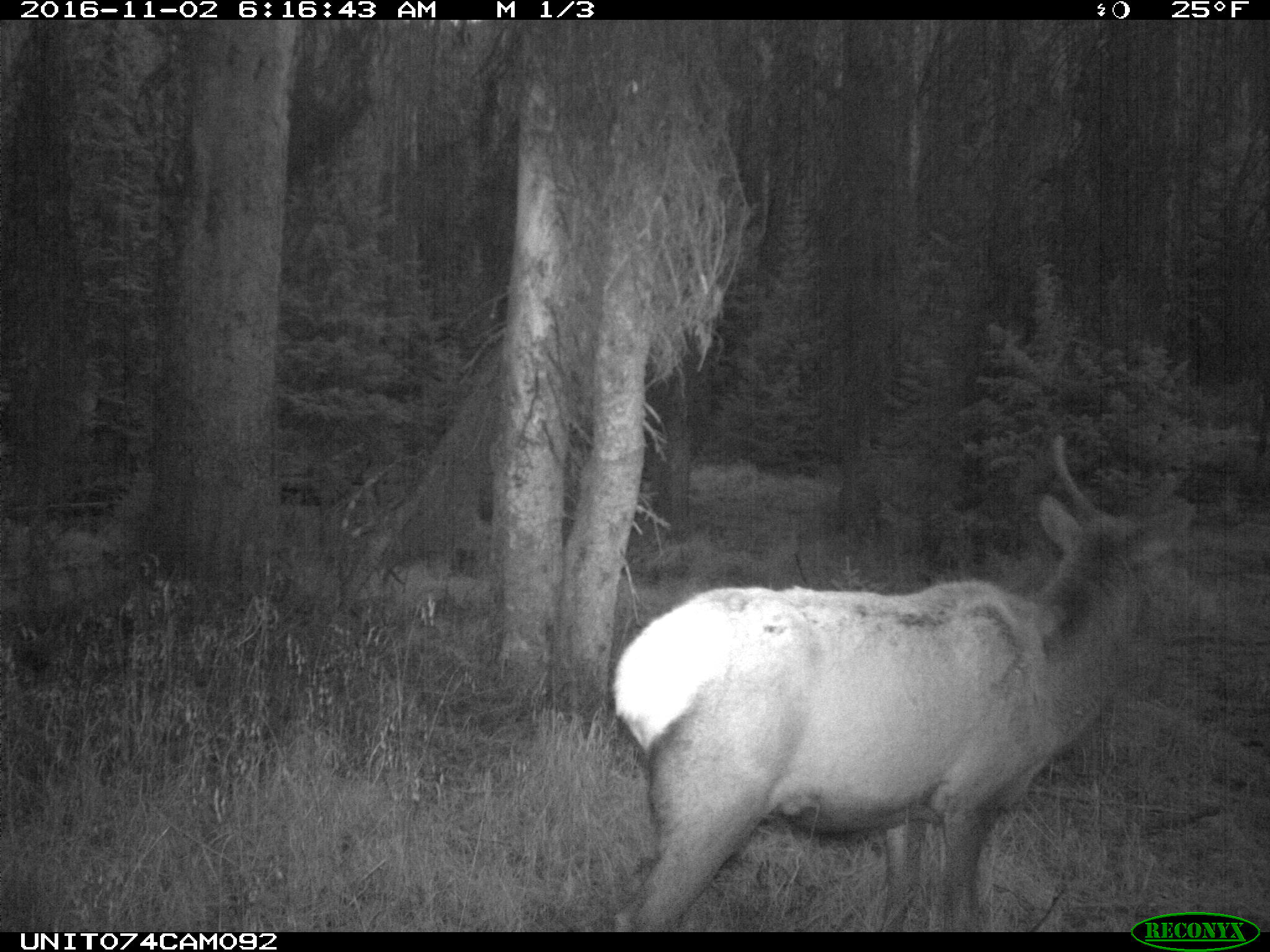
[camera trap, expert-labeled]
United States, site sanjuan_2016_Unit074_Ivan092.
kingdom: Animalia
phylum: Chordata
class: Mammalia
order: Artiodactyla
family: Cervidae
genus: Cervus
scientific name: Cervus elaphus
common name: red deer